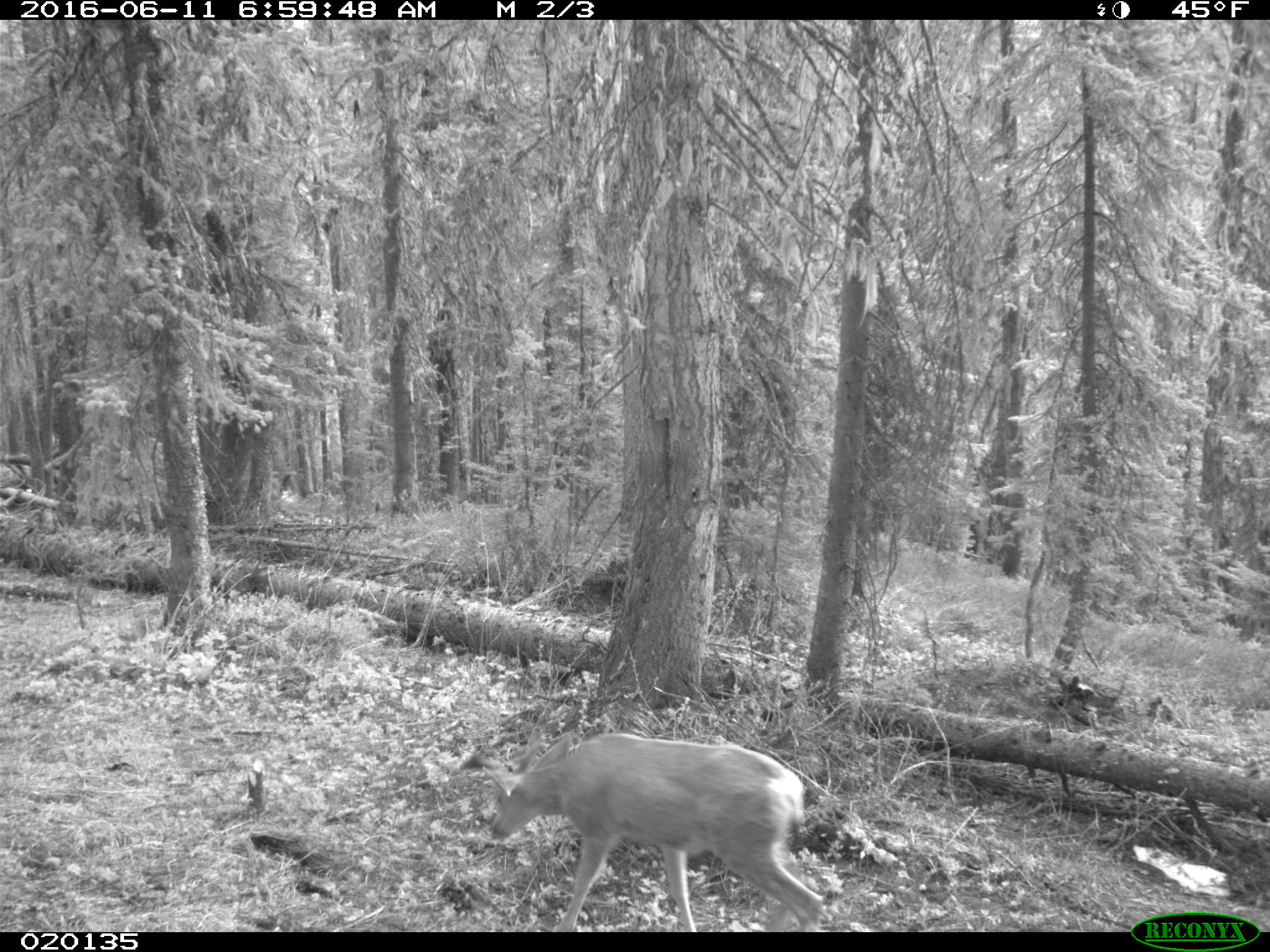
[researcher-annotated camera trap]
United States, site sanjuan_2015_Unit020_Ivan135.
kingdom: Animalia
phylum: Chordata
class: Mammalia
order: Artiodactyla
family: Cervidae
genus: Odocoileus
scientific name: Odocoileus hemionus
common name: mule deer